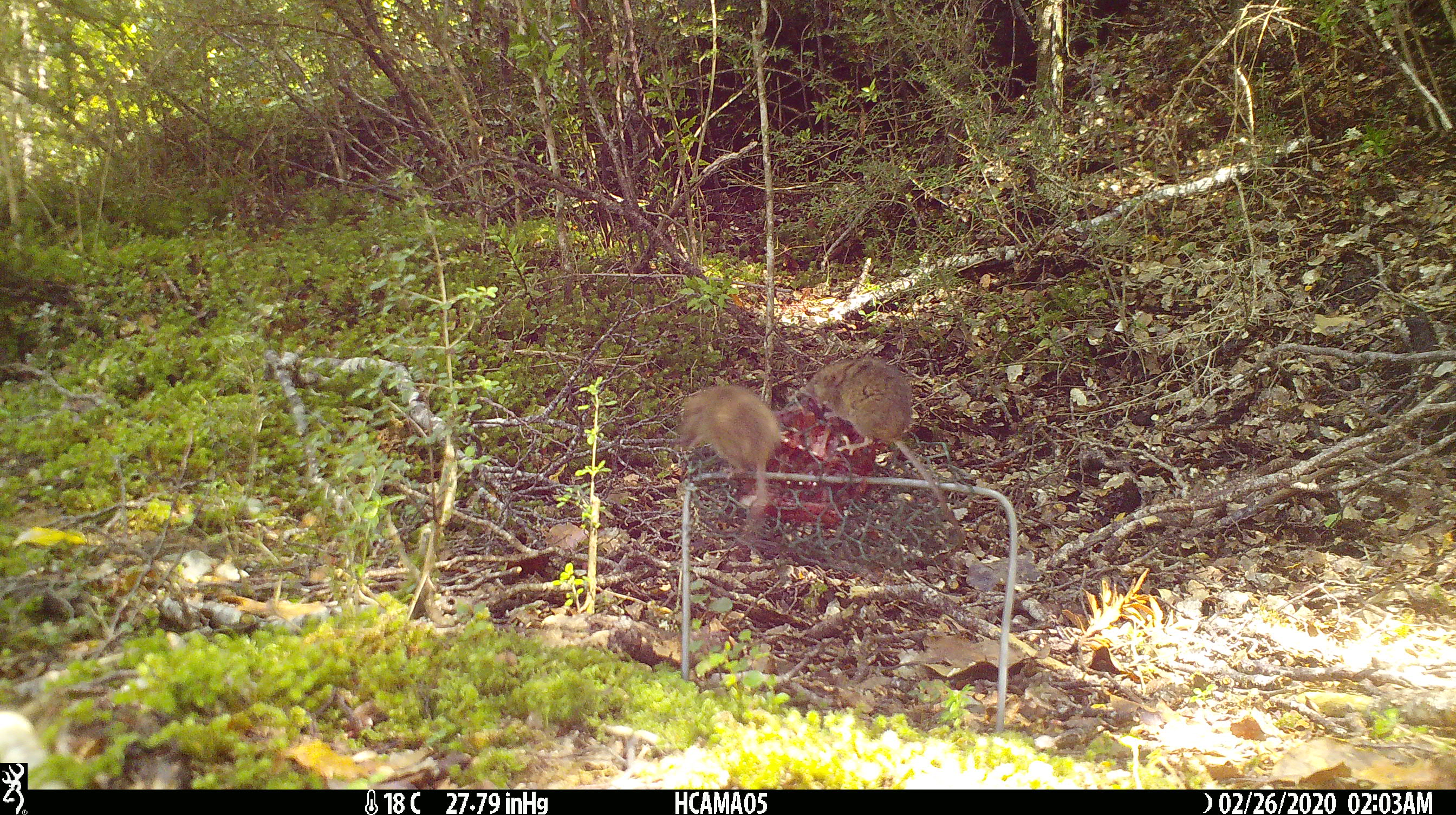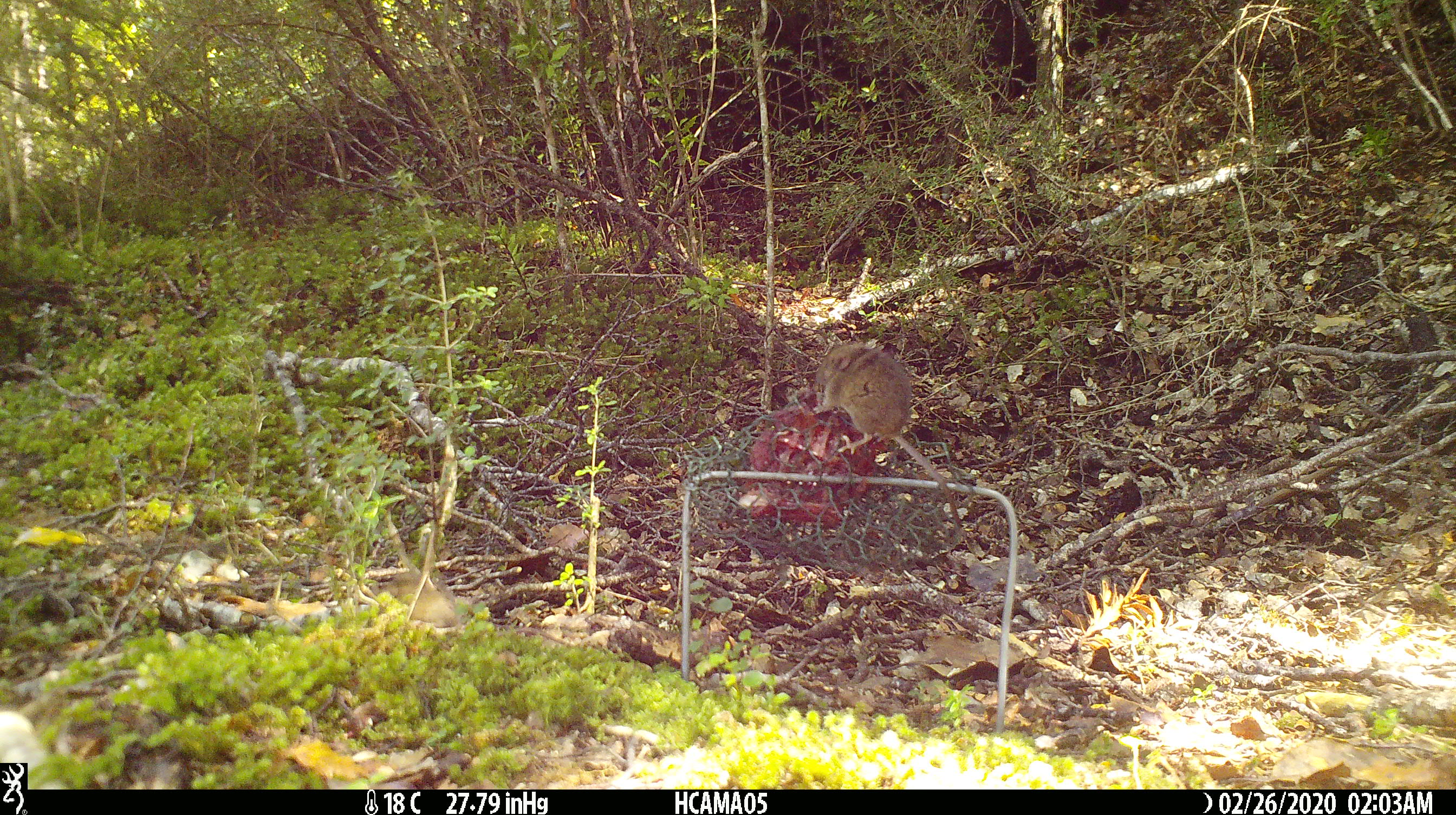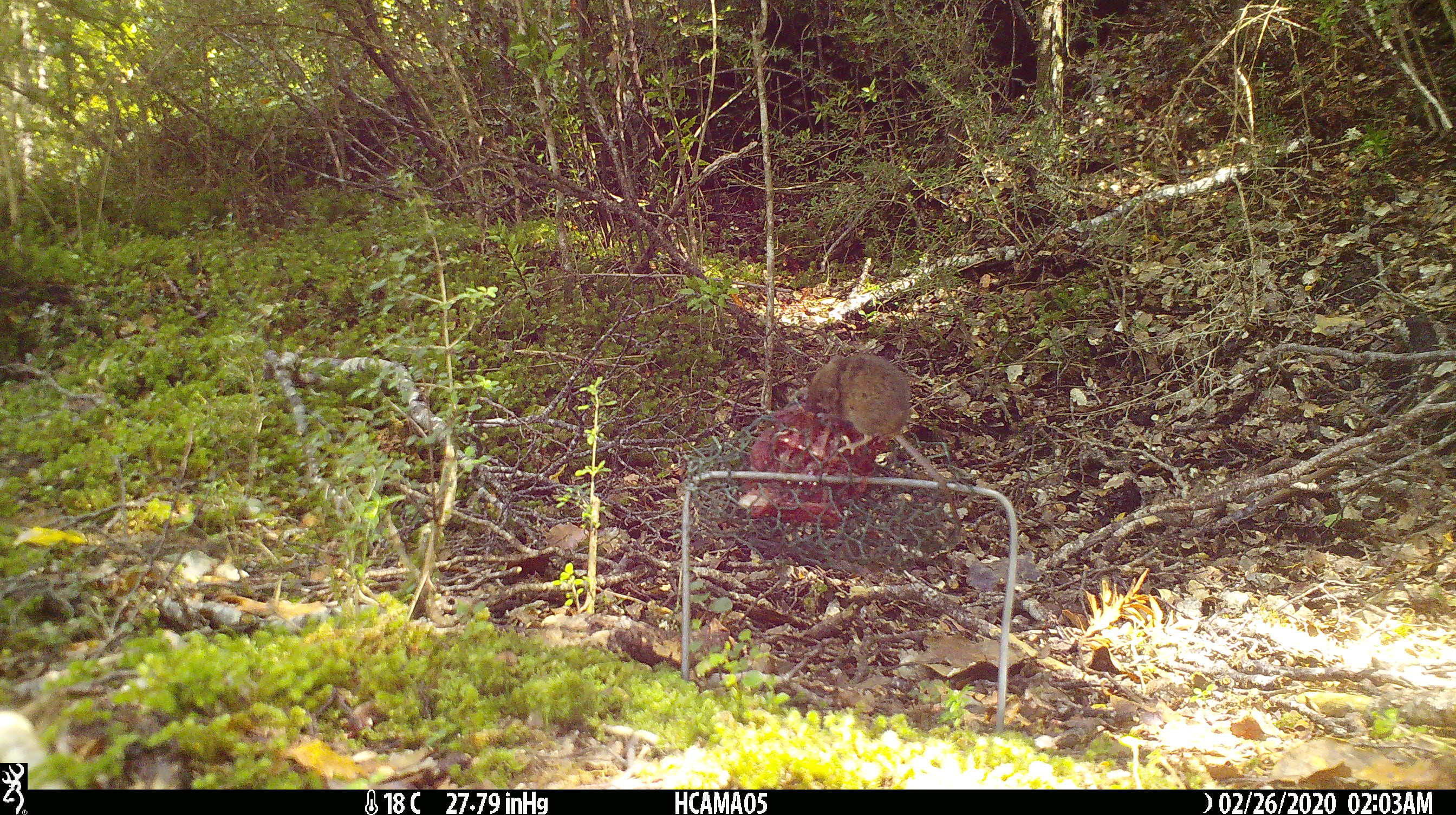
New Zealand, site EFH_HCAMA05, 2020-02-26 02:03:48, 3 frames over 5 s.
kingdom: Animalia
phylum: Chordata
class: Mammalia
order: Rodentia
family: Muridae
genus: Mus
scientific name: Mus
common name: mouse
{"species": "mouse (Mus)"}